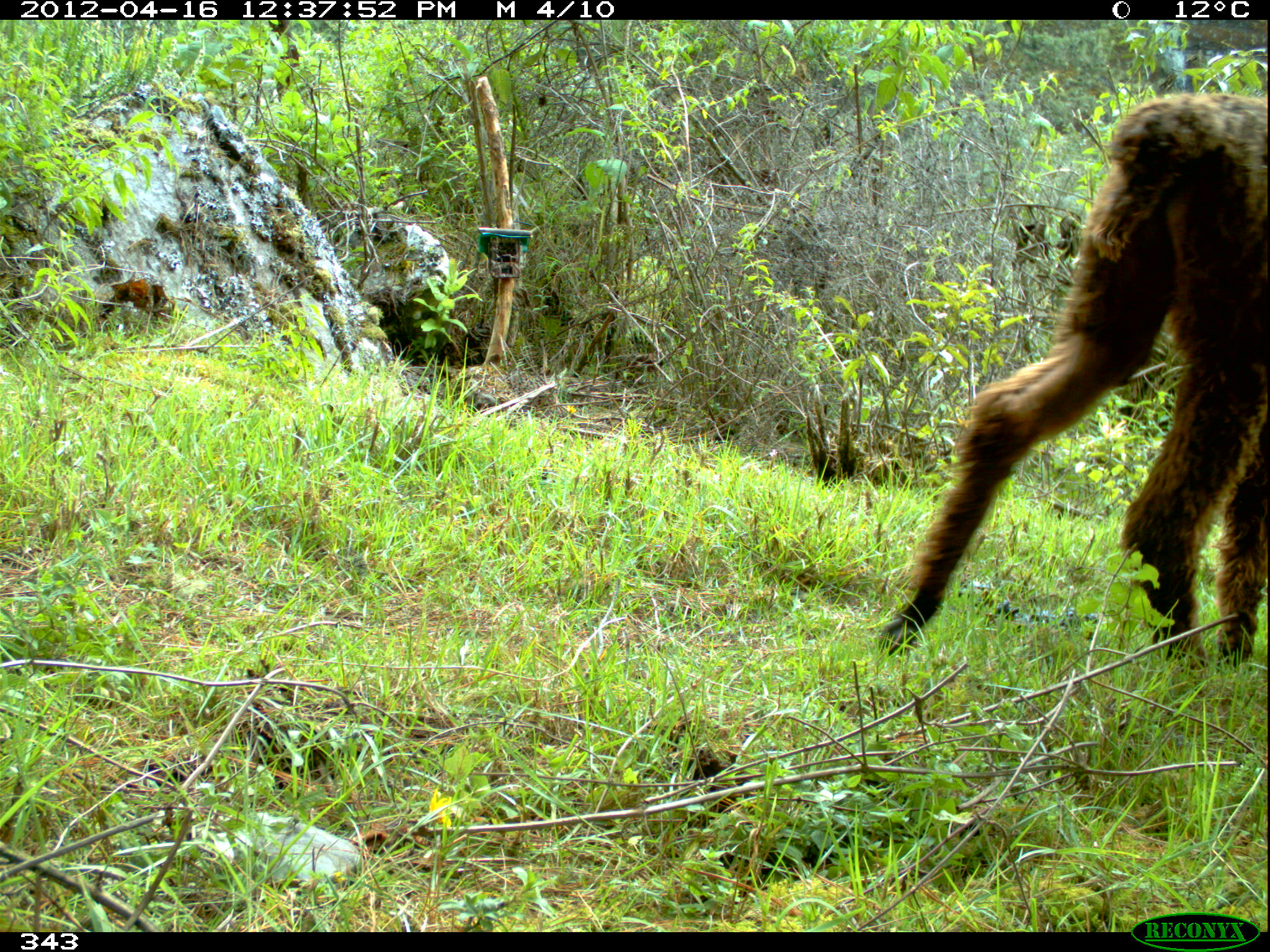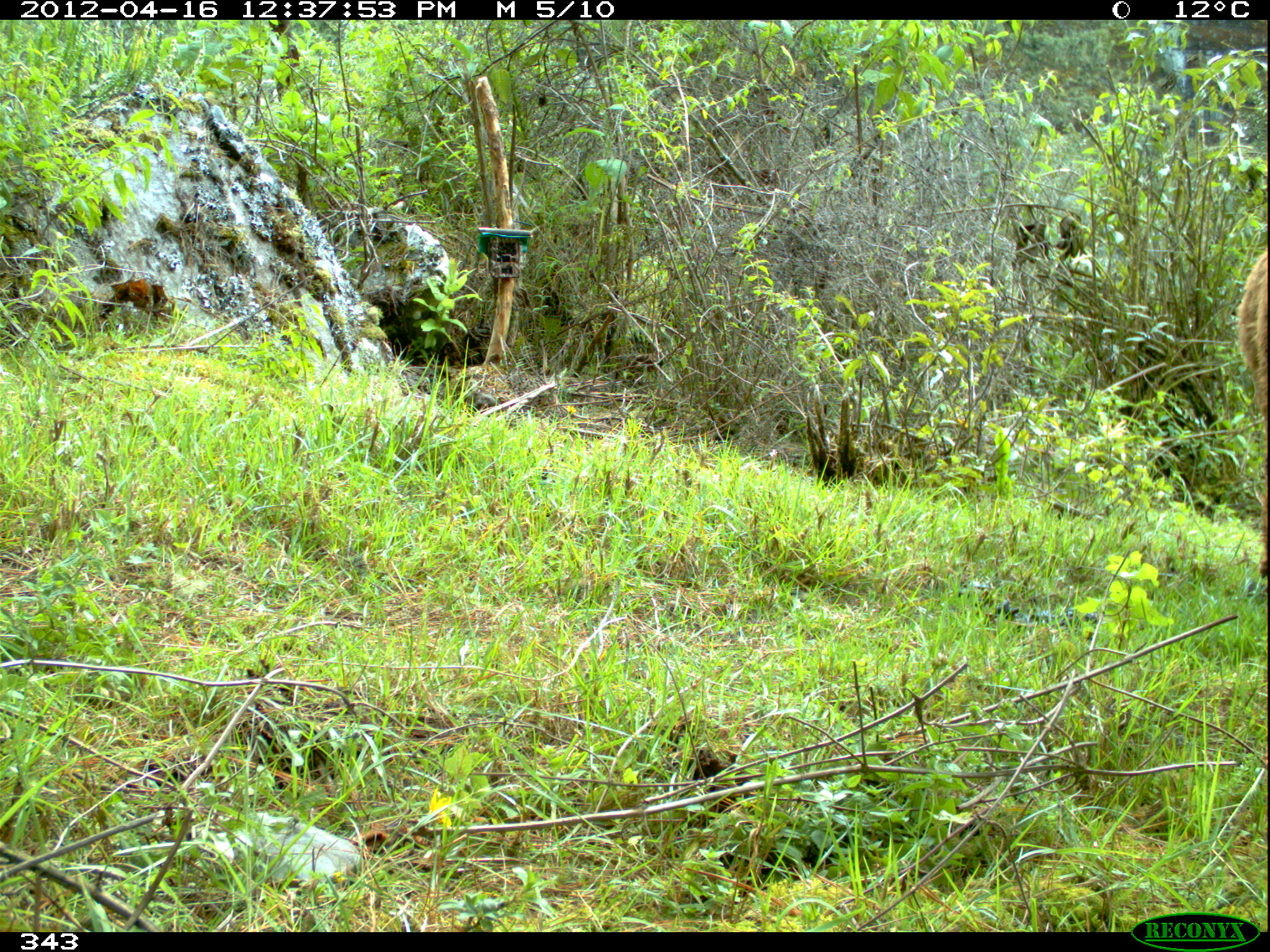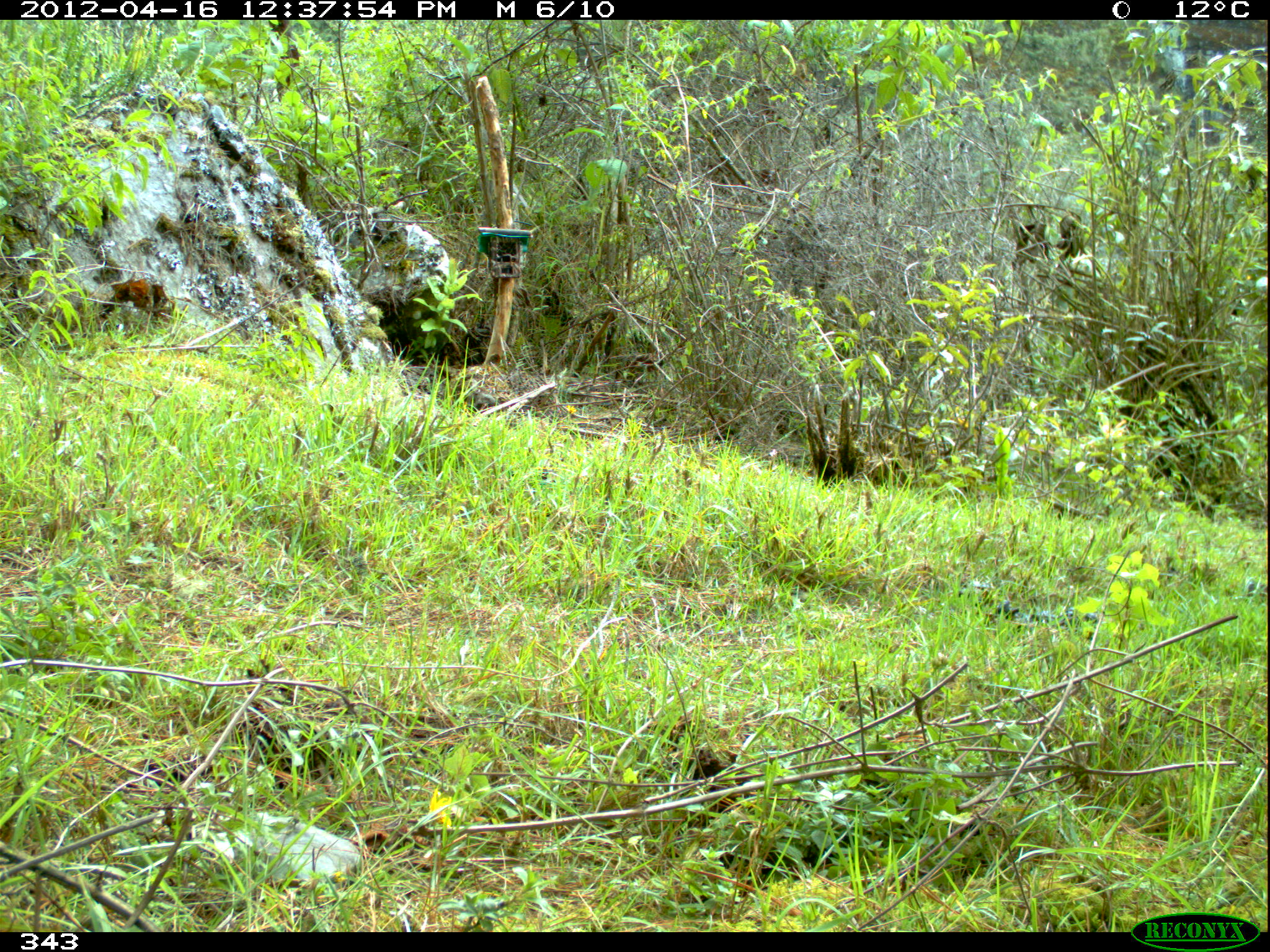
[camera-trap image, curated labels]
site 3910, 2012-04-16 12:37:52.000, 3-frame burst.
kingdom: Animalia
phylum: Chordata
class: Mammalia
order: Artiodactyla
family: Camelidae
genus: Vicugna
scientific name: Vicugna pacos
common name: alpaca